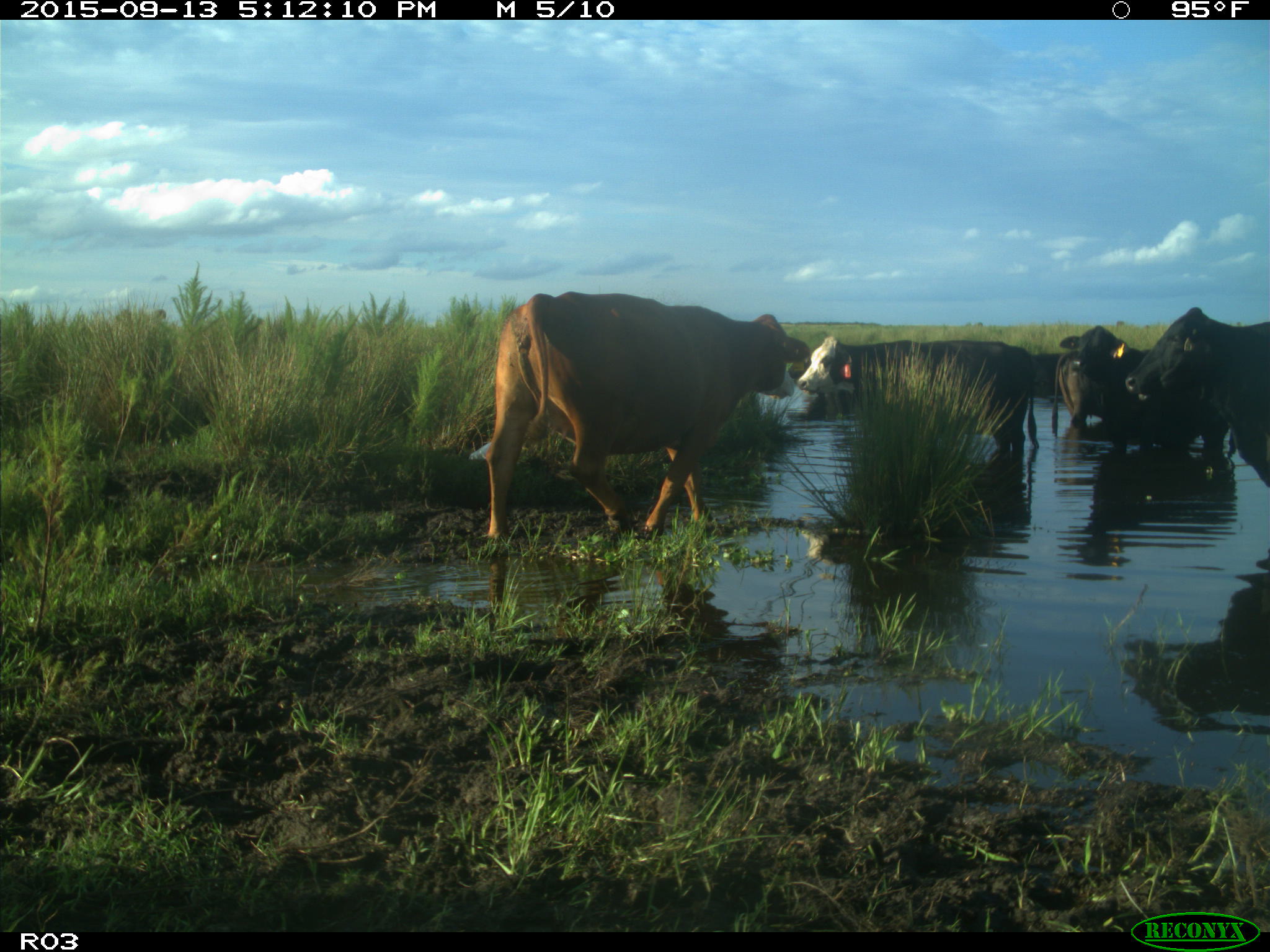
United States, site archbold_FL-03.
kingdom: Animalia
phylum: Chordata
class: Mammalia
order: Artiodactyla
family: Bovidae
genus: Bos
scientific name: Bos taurus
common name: domestic cow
Bos taurus (domestic cow).